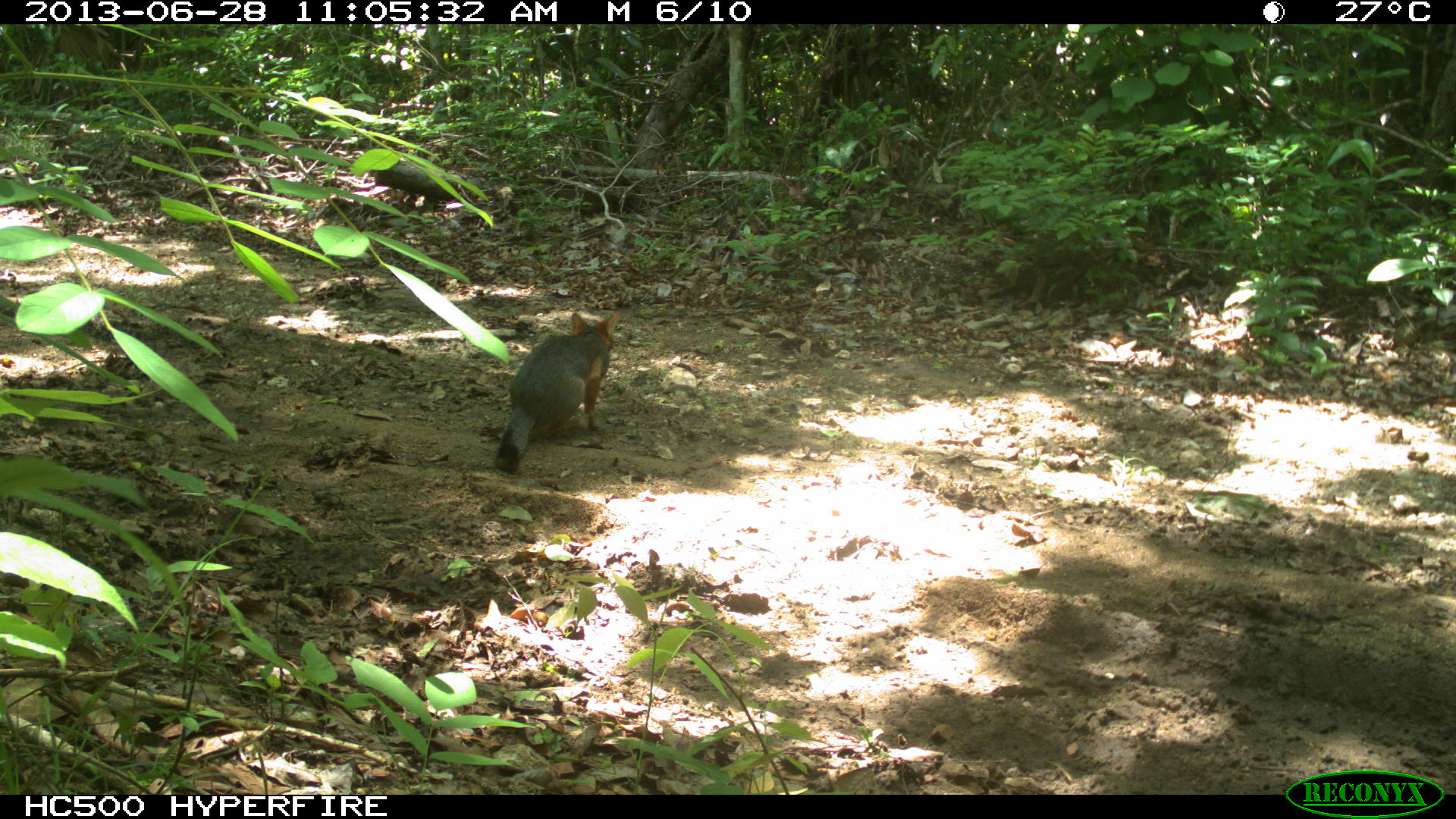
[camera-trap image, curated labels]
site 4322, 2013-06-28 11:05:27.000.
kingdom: Animalia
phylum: Chordata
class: Mammalia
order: Carnivora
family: Canidae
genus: Urocyon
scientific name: Urocyon cinereoargenteus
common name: gray fox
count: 1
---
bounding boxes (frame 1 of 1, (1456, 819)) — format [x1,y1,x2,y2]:
urocyon cinereoargenteus: [494,311,619,474]